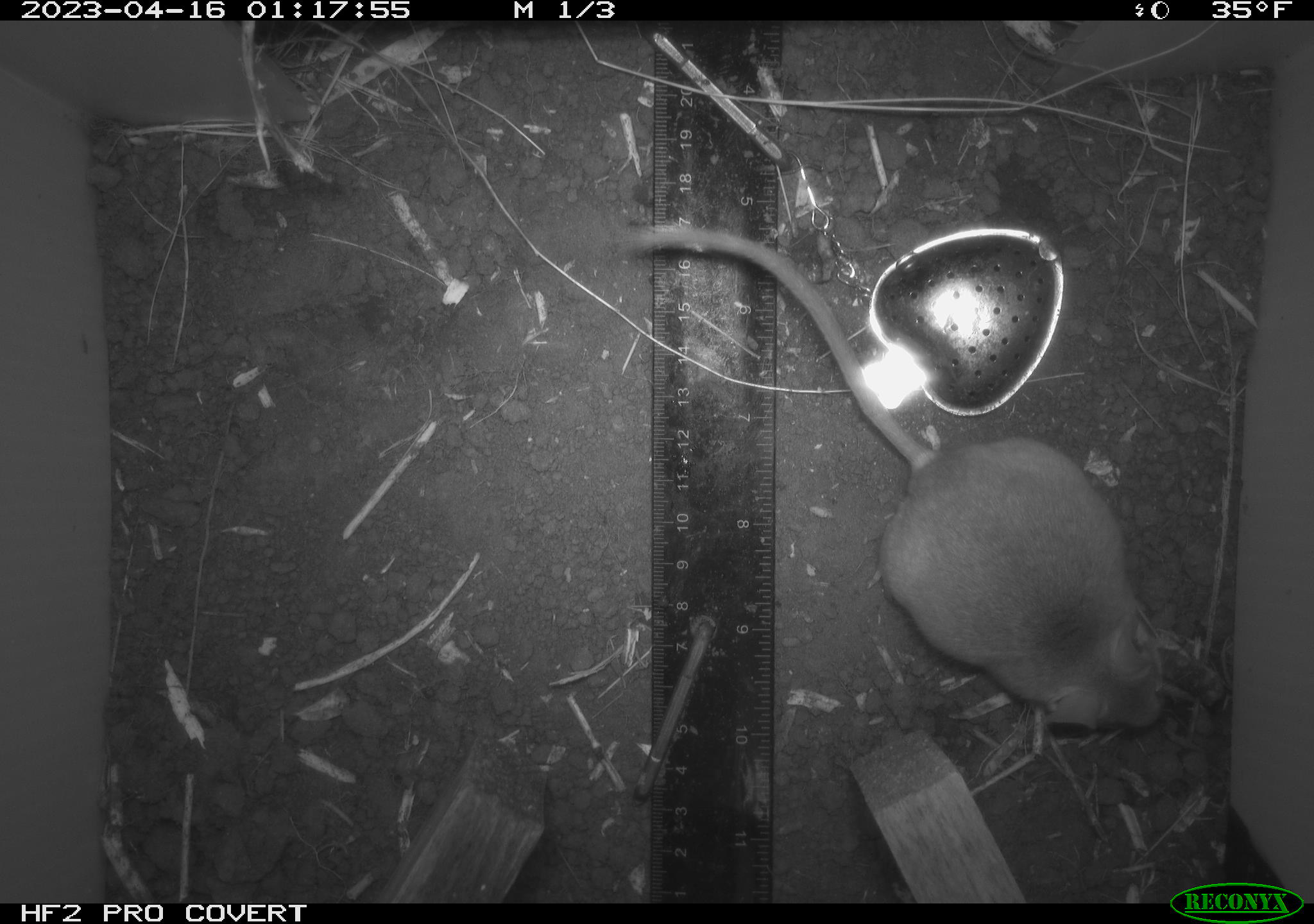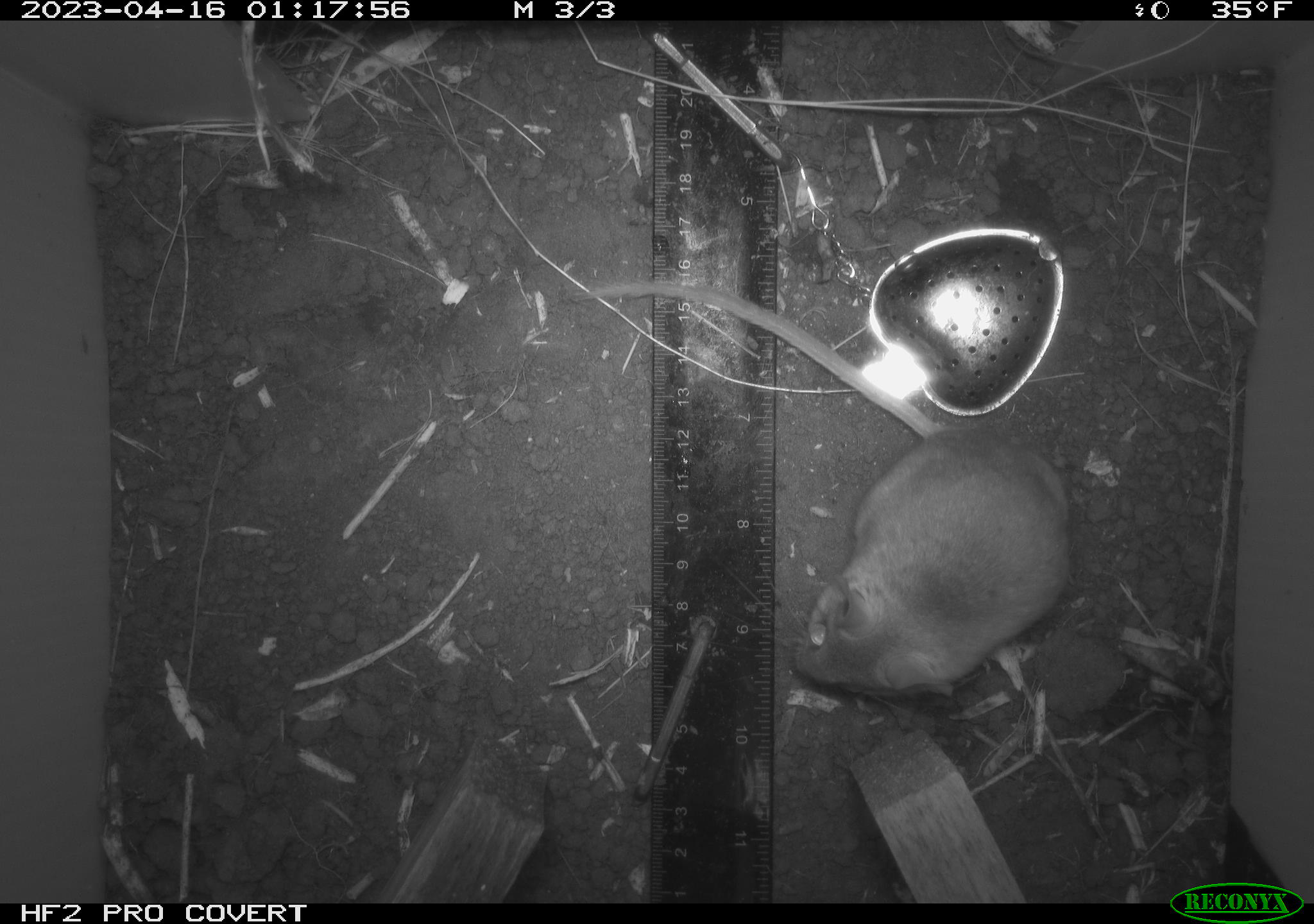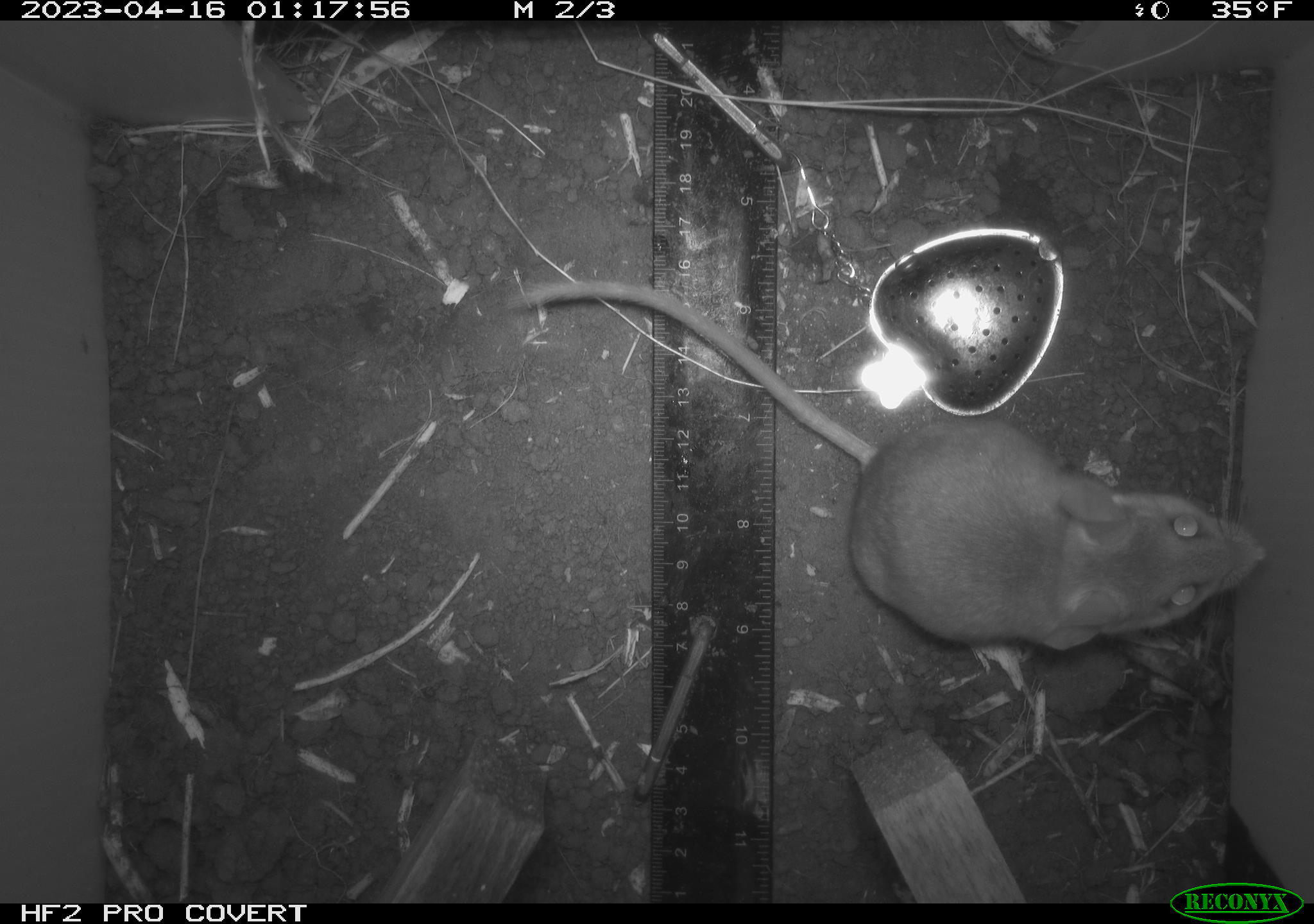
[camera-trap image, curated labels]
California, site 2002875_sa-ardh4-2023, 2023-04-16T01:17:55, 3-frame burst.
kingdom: Animalia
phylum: Chordata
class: Mammalia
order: Rodentia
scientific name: Rodentia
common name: mouse species